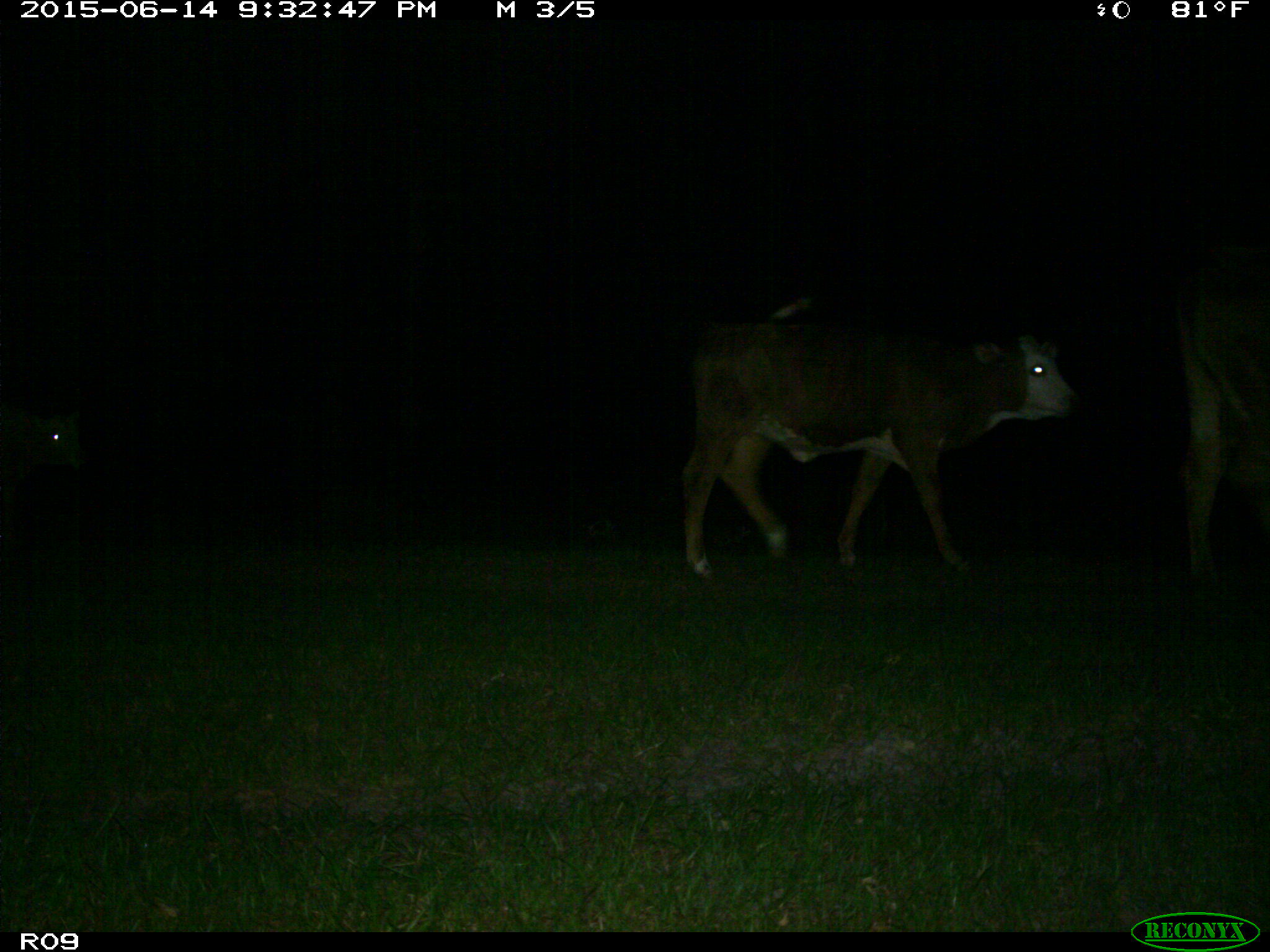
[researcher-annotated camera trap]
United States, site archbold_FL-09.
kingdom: Animalia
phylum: Chordata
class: Mammalia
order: Artiodactyla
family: Bovidae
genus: Bos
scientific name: Bos taurus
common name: domestic cow